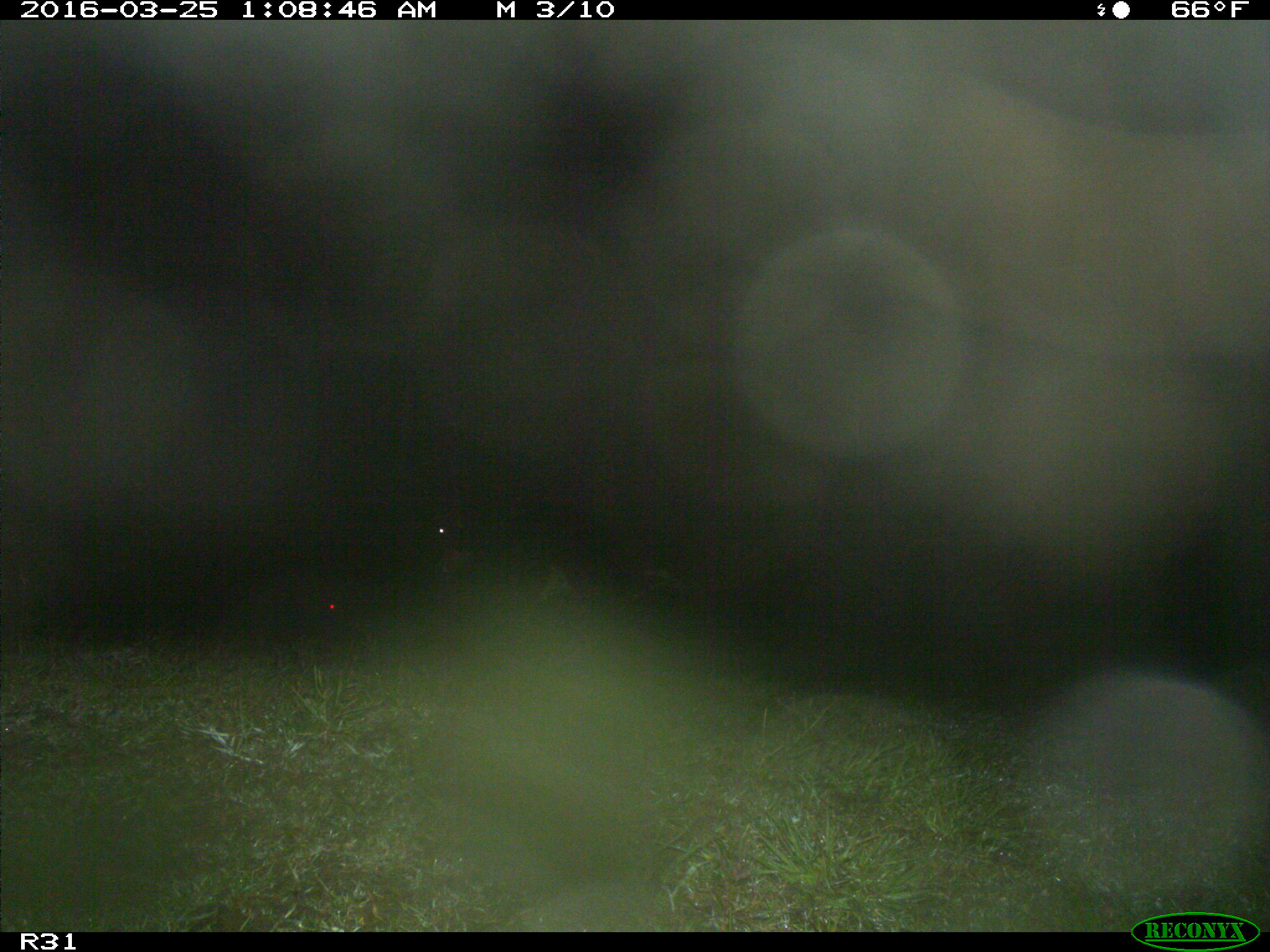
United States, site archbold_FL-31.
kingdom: Animalia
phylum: Chordata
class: Mammalia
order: Artiodactyla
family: Bovidae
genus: Bos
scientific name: Bos taurus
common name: domestic cow